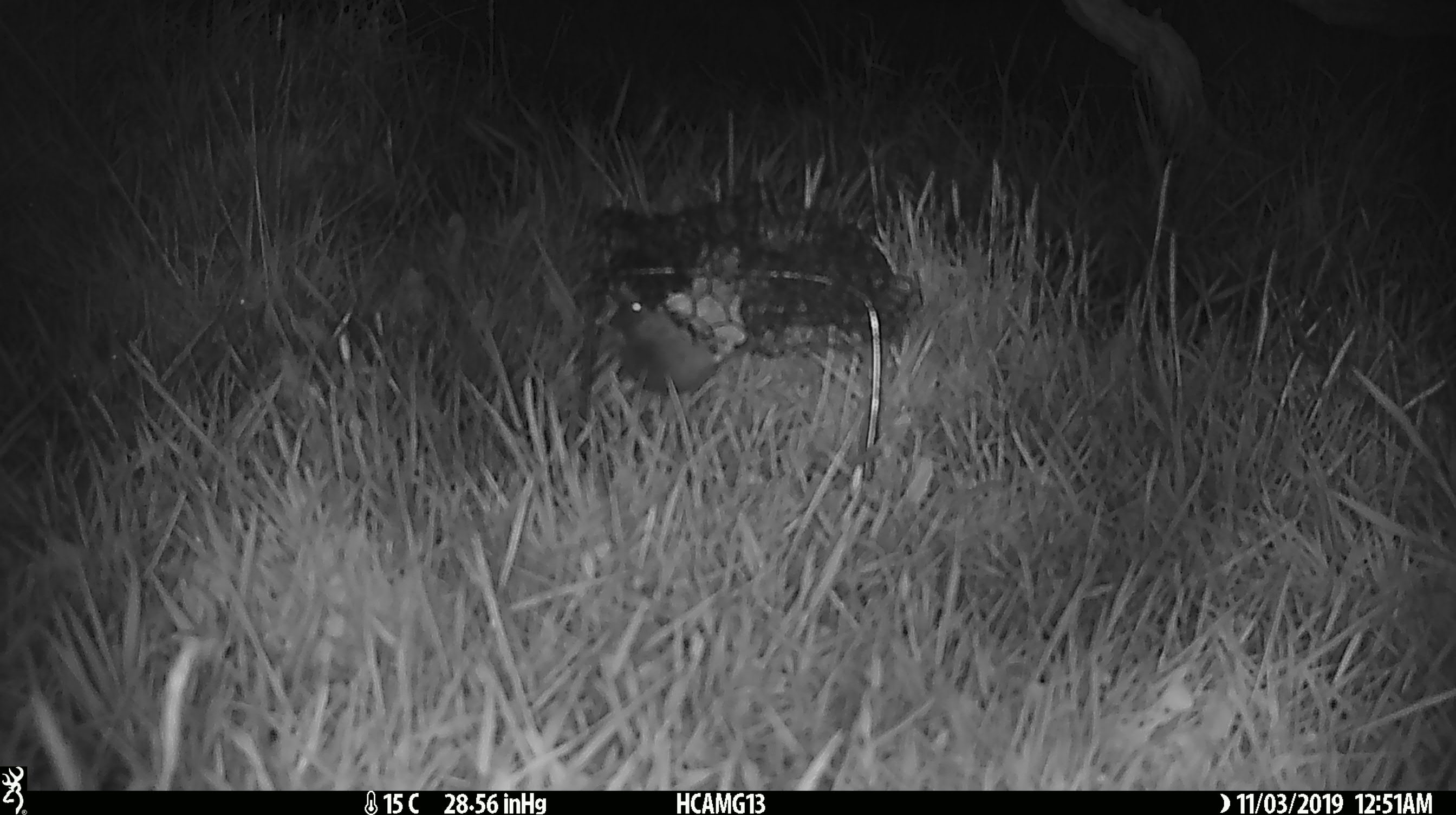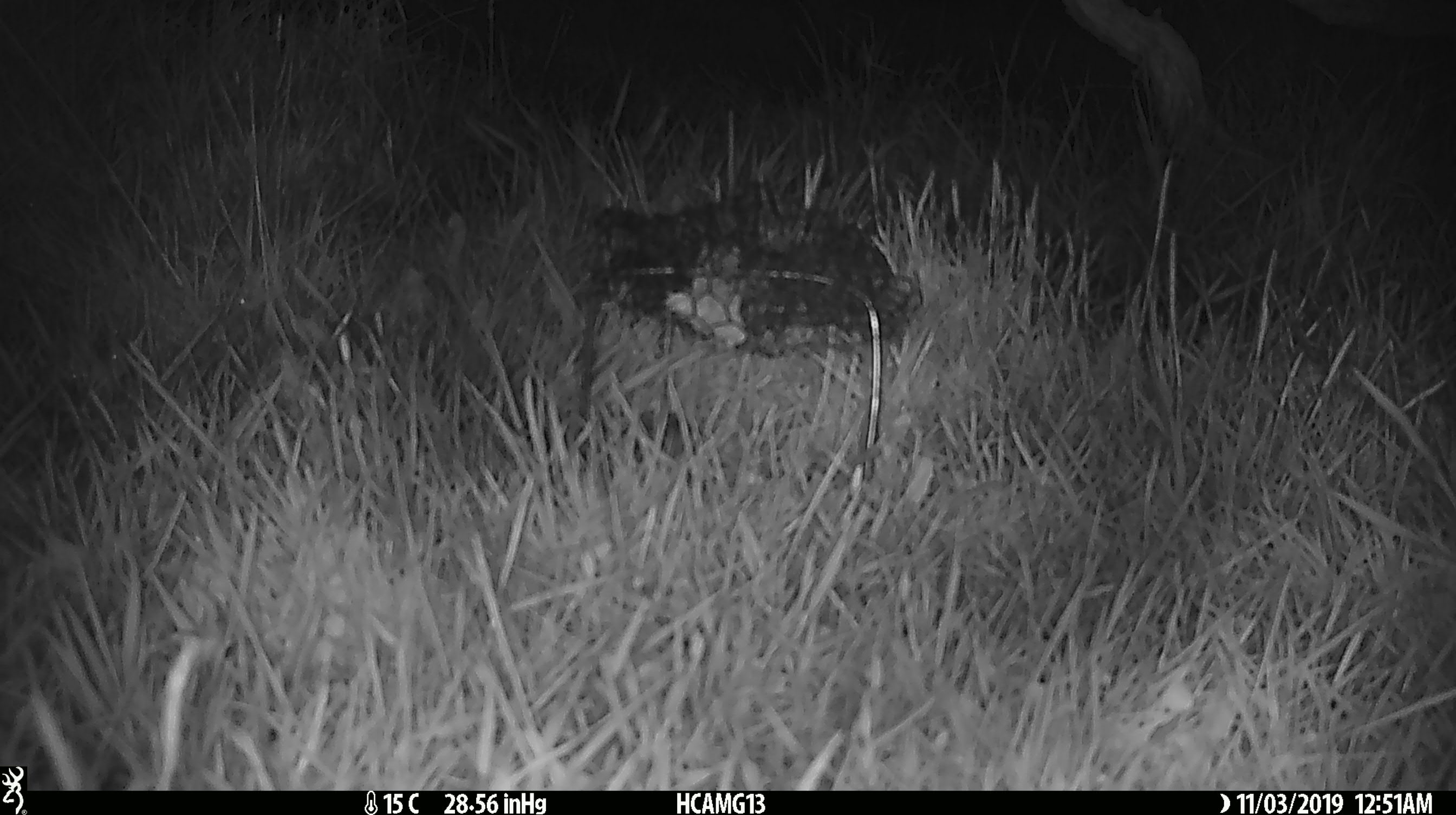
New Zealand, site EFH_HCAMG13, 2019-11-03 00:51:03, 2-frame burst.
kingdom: Animalia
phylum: Chordata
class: Mammalia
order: Rodentia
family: Muridae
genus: Mus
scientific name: Mus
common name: mouse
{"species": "mouse (Mus)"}